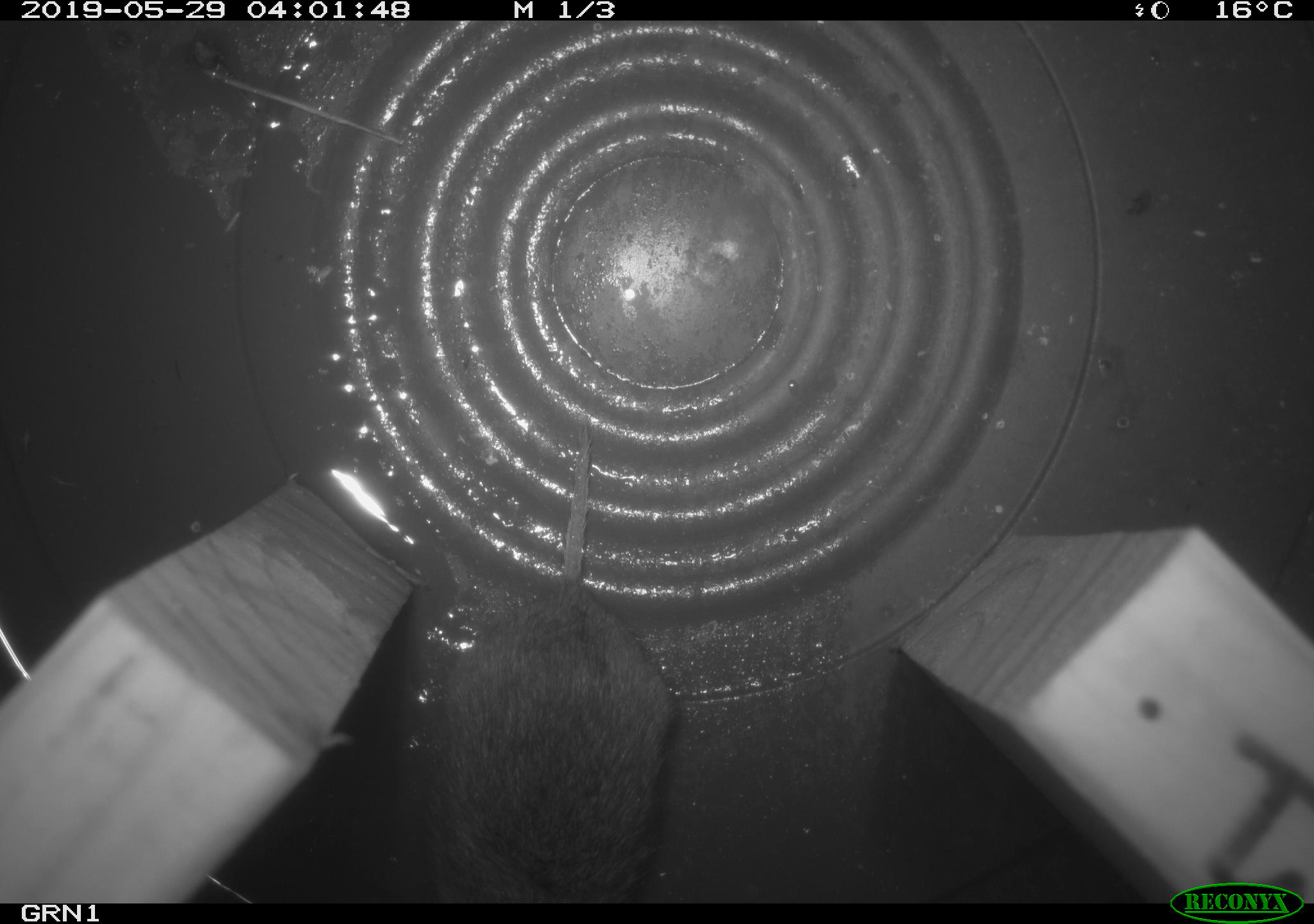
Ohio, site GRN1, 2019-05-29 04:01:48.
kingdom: Animalia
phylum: Chordata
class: Mammalia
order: Rodentia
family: Cricetidae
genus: Microtus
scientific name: Microtus pennsylvanicus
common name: meadow vole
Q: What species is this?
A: Meadow vole (Microtus pennsylvanicus).